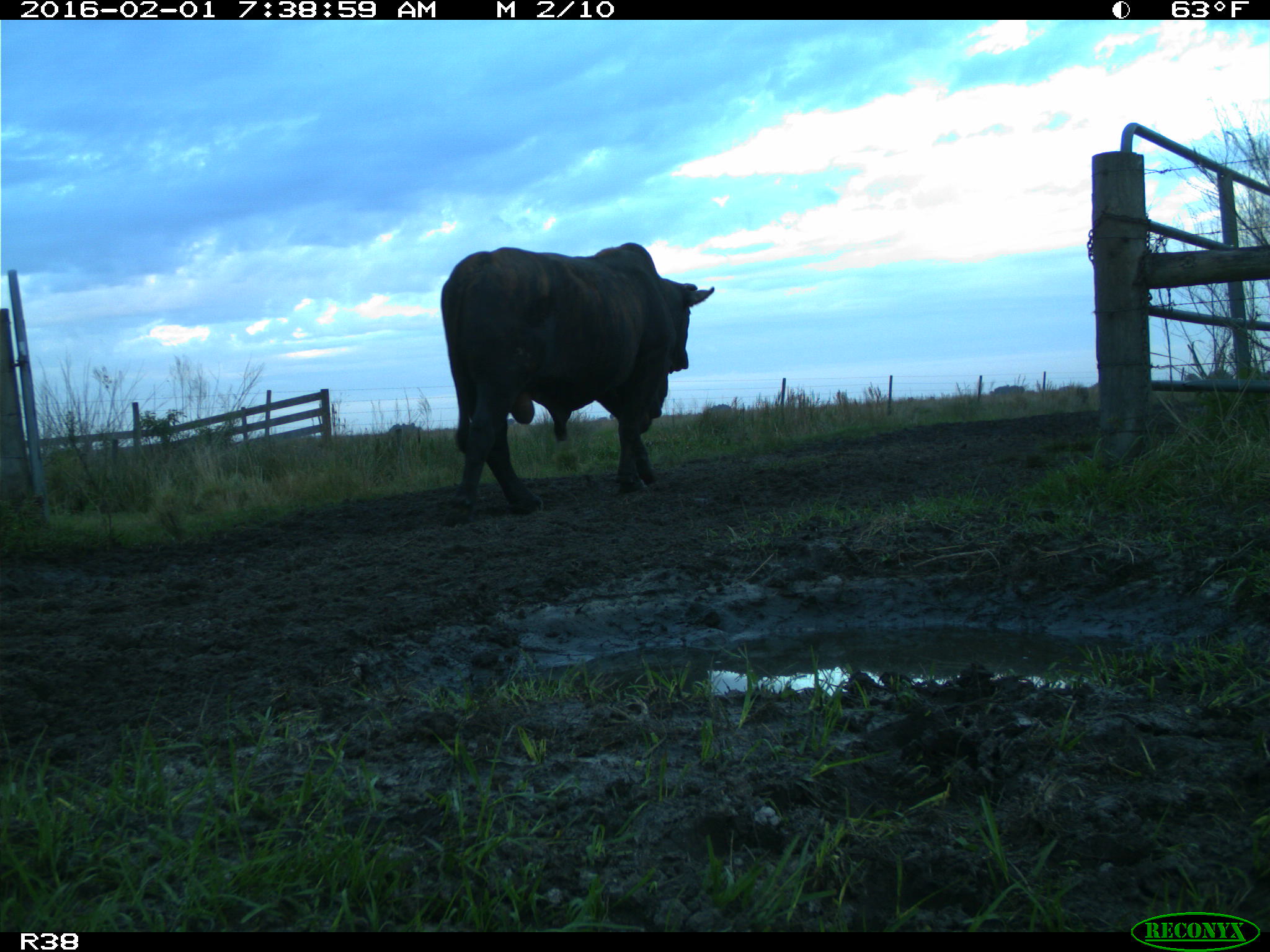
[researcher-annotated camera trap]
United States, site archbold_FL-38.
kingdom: Animalia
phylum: Chordata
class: Mammalia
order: Artiodactyla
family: Bovidae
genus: Bos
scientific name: Bos taurus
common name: domestic cow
Bos taurus (domestic cow).